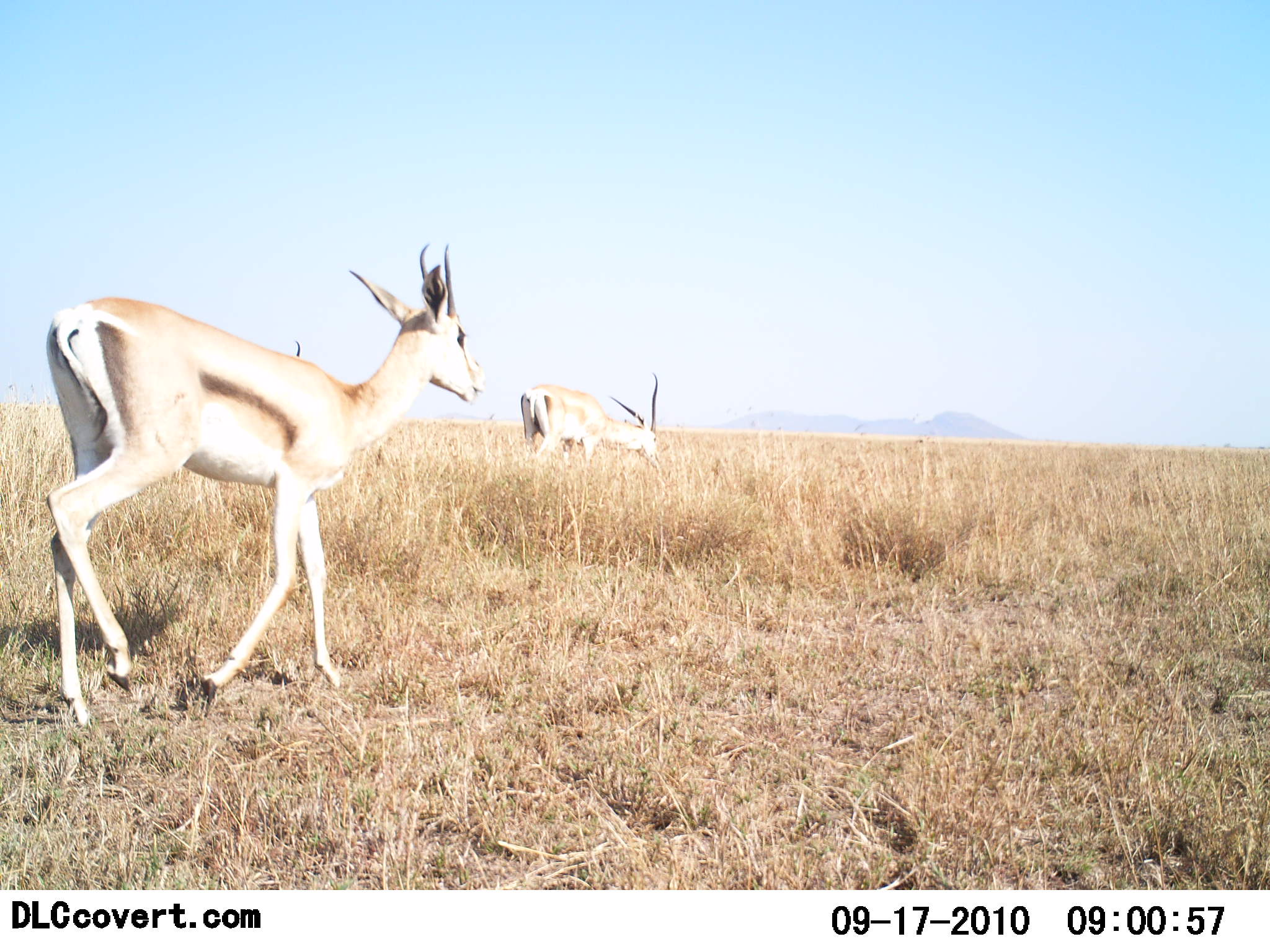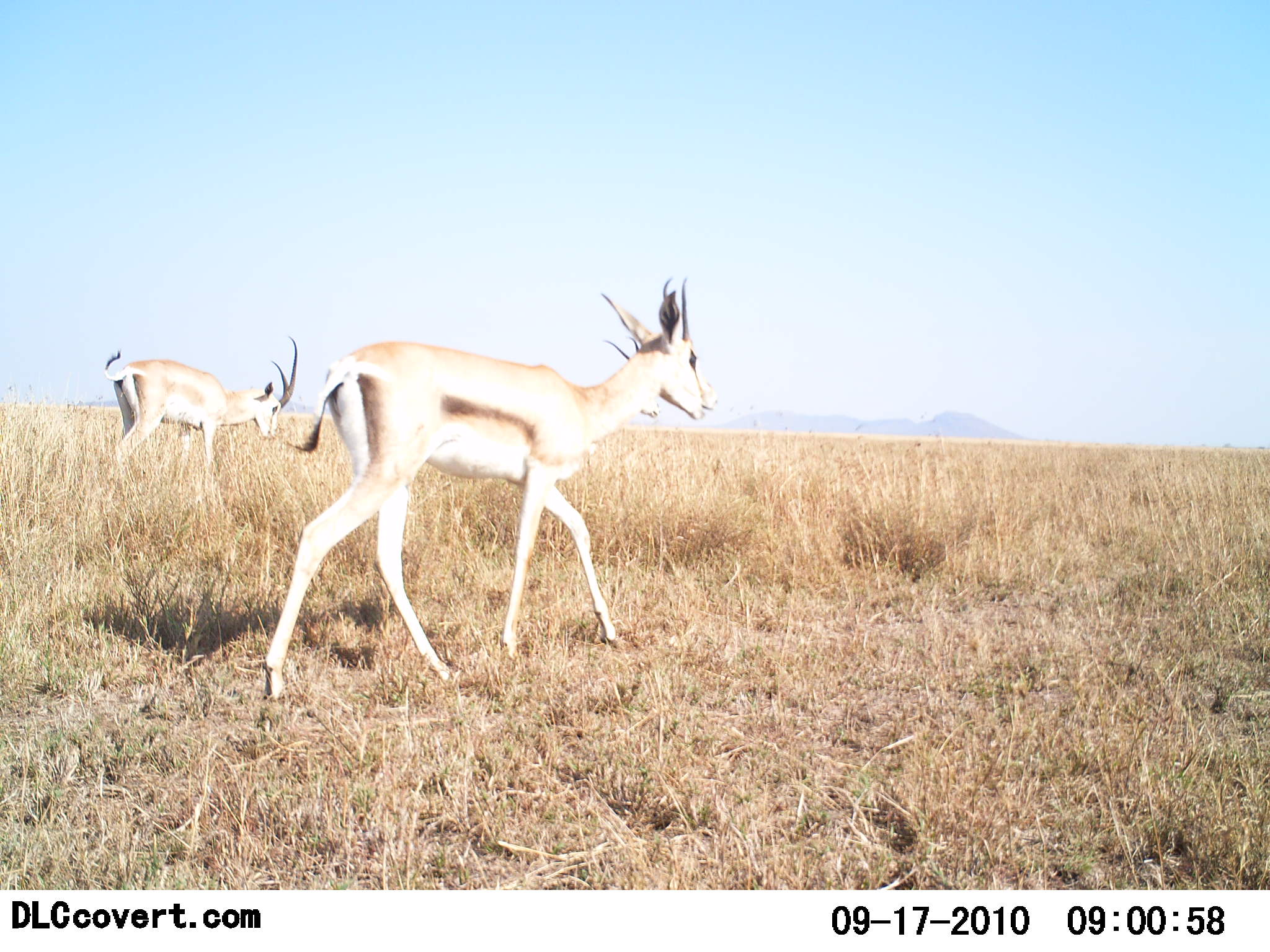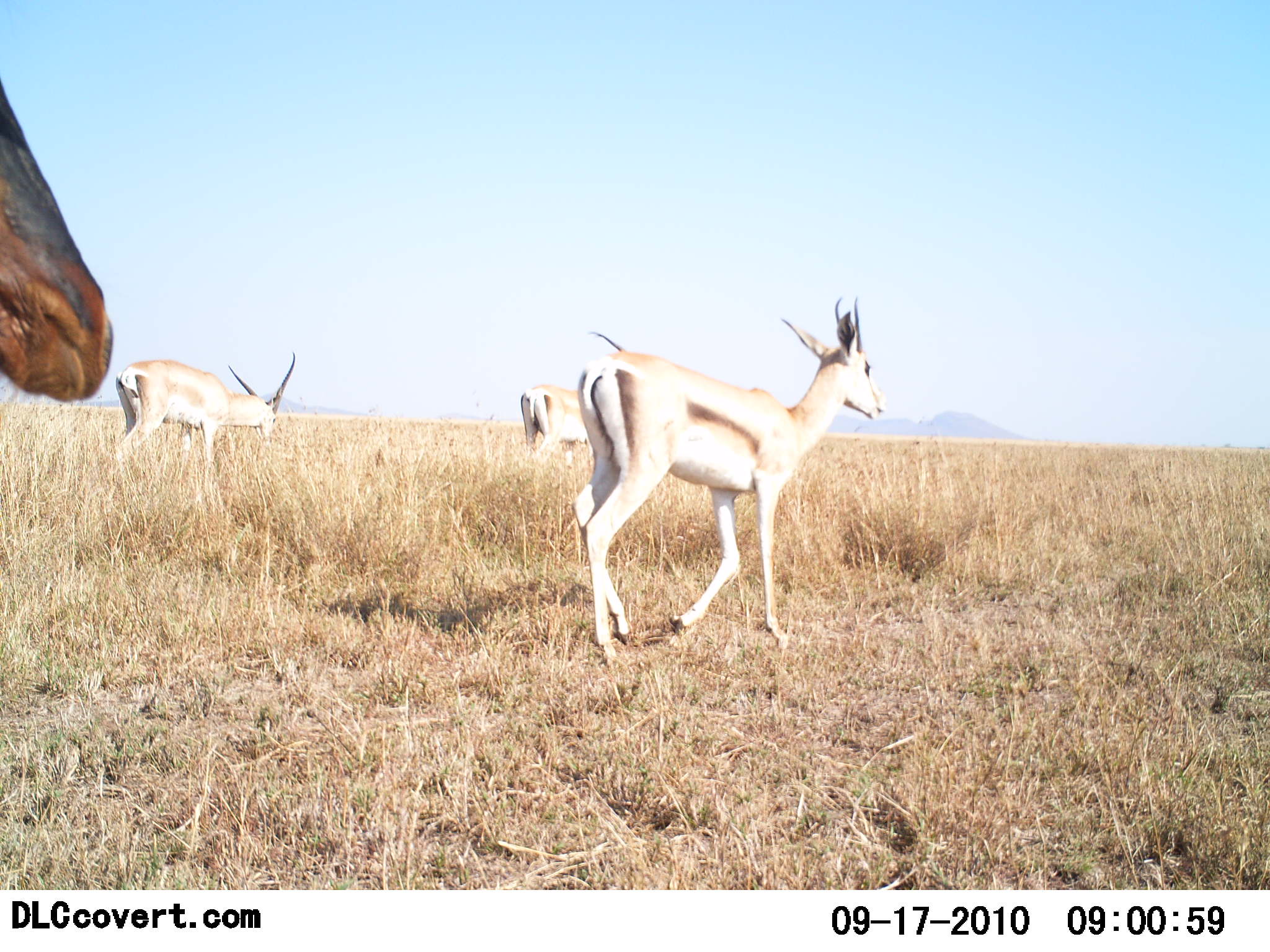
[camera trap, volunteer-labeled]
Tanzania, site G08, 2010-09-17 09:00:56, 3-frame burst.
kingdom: Animalia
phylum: Chordata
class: Mammalia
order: Artiodactyla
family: Bovidae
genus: Eudorcas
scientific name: Eudorcas thomsonii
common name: thomson's gazelle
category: gazellethomsons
Gazellethomsons (thomson's gazelle) (Eudorcas thomsonii), count 3. Behavior (volunteer vote fractions): standing 37%, resting 0%, moving 100%, interacting 0%. Young present (vote fraction): 0%. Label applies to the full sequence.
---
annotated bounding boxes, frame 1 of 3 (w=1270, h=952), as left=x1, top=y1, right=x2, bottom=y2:
animal: left=40, top=238, right=489, bottom=727; left=520, top=372, right=659, bottom=476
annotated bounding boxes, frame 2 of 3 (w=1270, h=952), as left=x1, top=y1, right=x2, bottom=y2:
animal: left=257, top=273, right=718, bottom=702; left=100, top=337, right=299, bottom=481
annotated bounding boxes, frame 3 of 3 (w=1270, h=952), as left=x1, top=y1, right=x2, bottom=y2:
animal: left=568, top=295, right=888, bottom=662; left=0, top=79, right=116, bottom=404; left=111, top=353, right=295, bottom=480; left=520, top=329, right=637, bottom=450